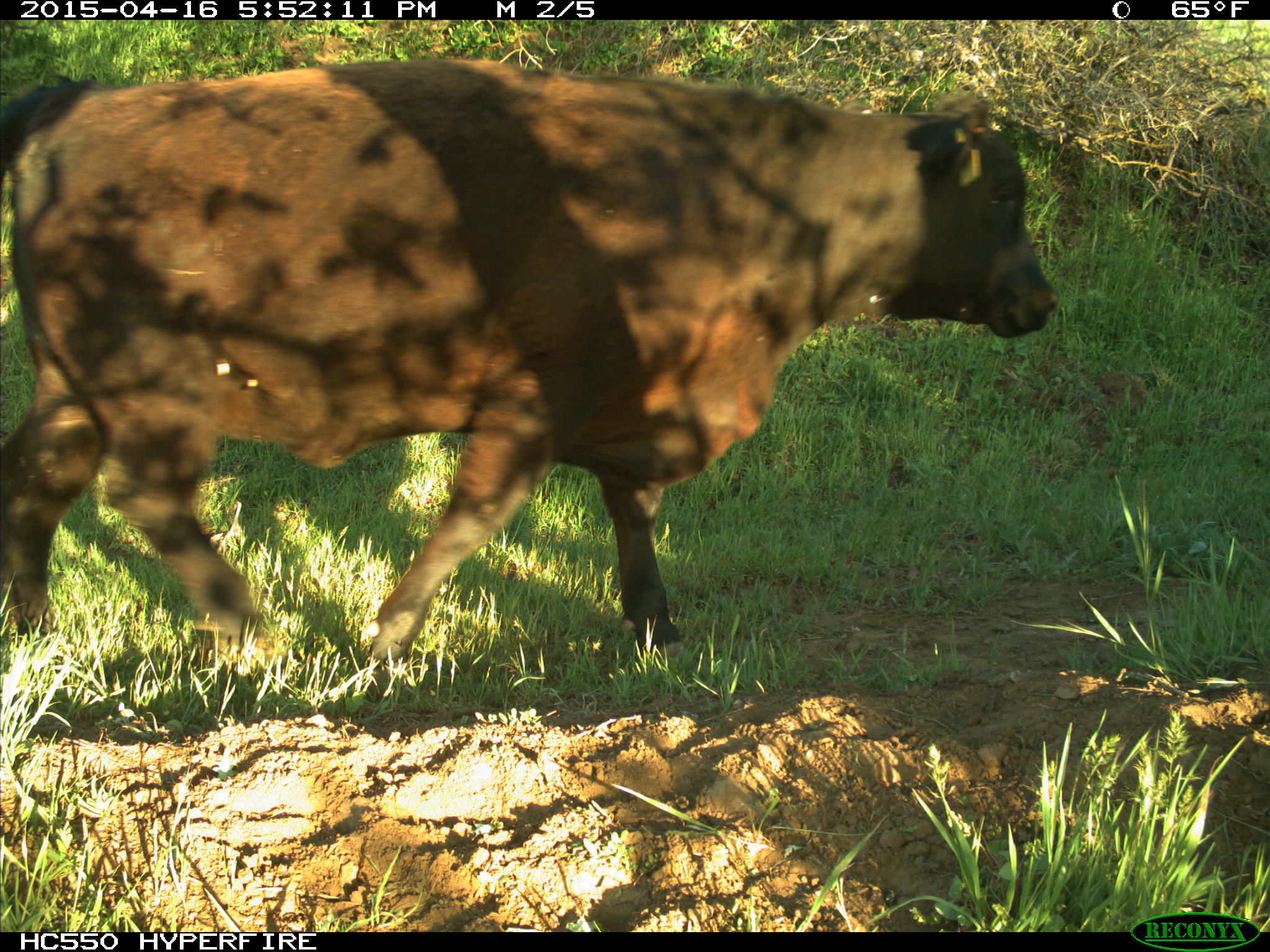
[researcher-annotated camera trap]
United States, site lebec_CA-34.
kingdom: Animalia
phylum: Chordata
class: Mammalia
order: Artiodactyla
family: Bovidae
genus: Bos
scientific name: Bos taurus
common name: domestic cow